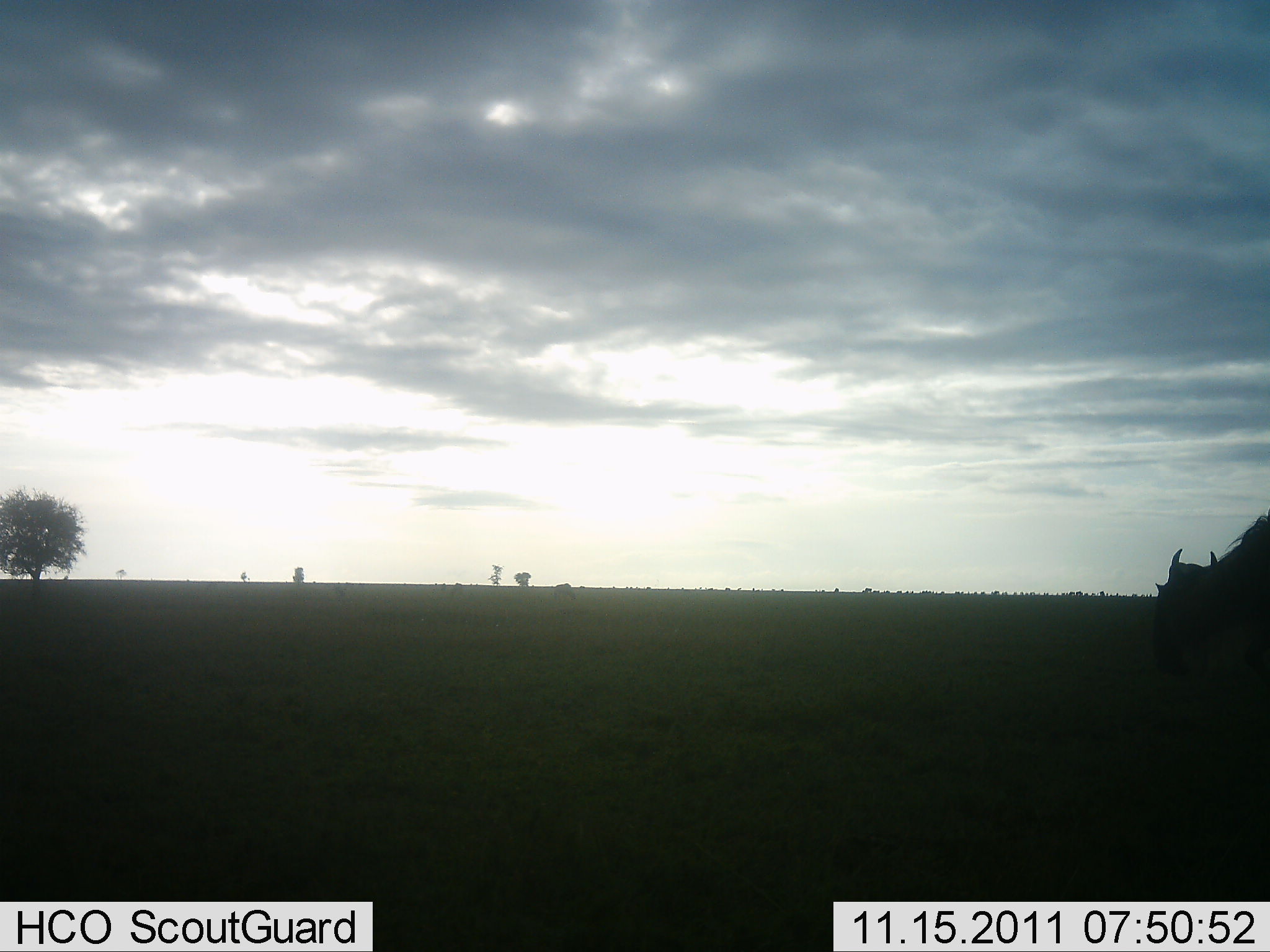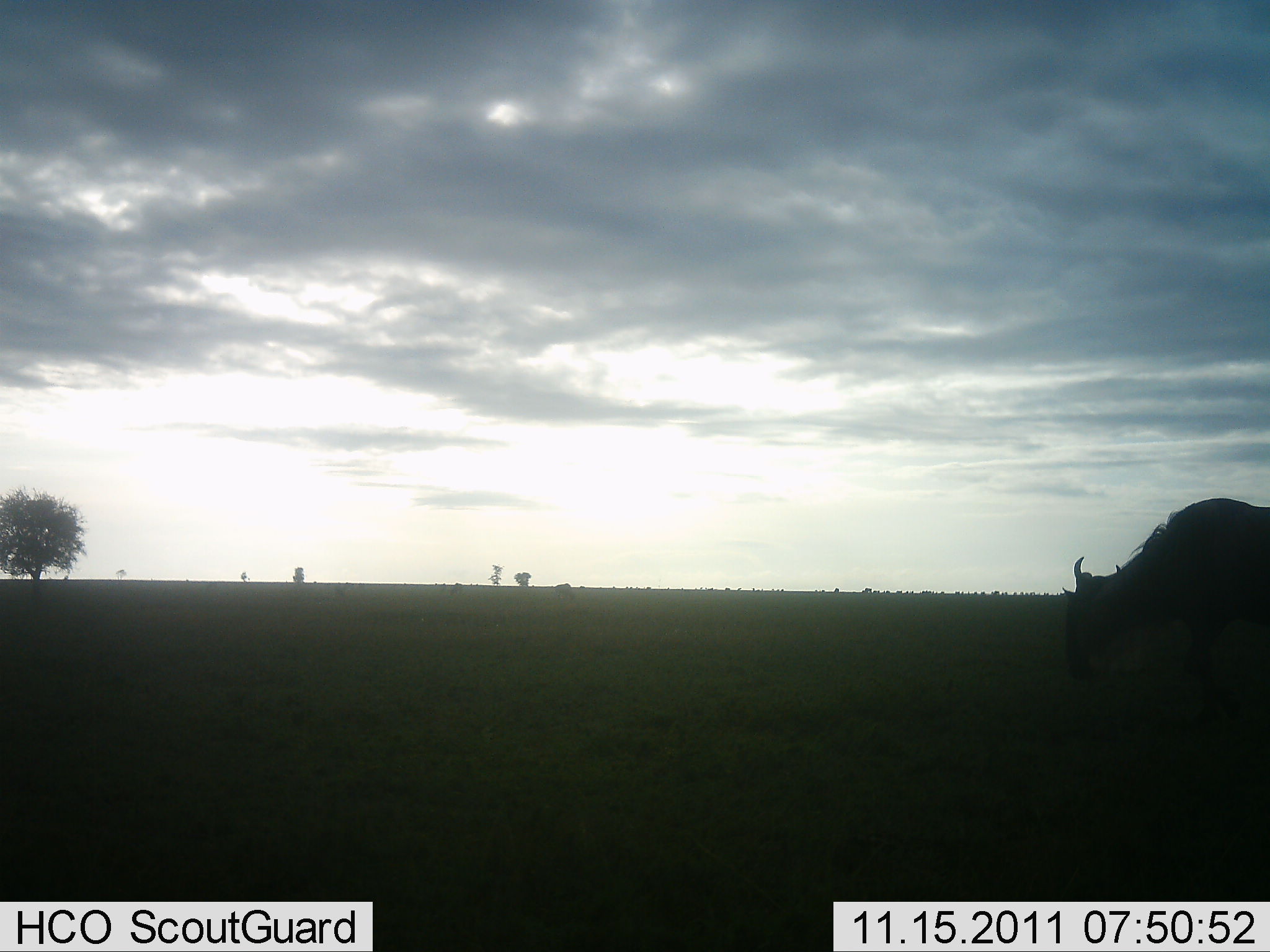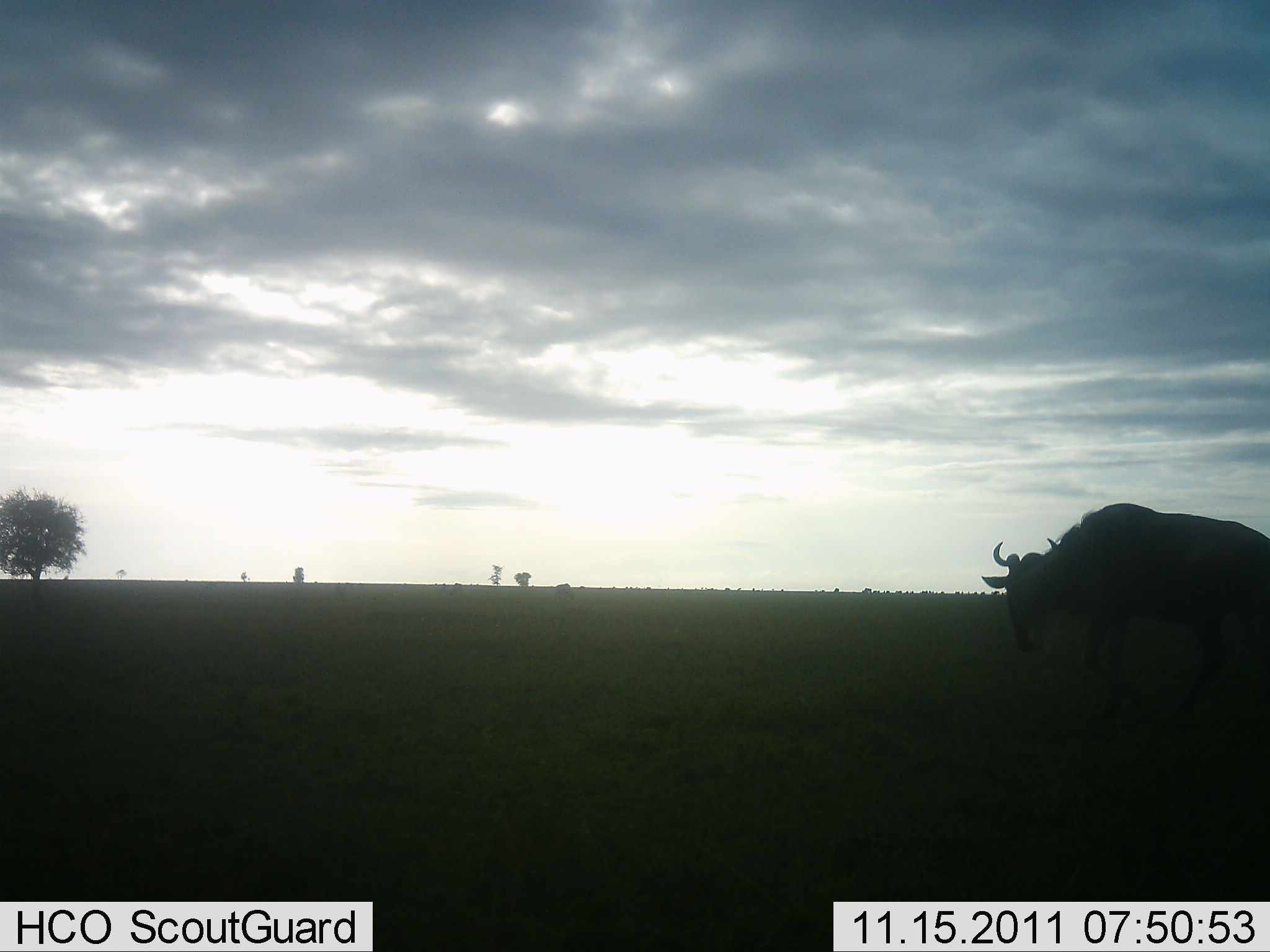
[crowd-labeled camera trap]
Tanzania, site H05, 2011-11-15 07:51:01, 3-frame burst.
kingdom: Animalia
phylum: Chordata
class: Mammalia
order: Artiodactyla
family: Bovidae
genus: Connochaetes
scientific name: Connochaetes taurinus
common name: blue wildebeest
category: wildebeest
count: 1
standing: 14%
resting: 0%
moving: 86%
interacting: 0%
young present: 0%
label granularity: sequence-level